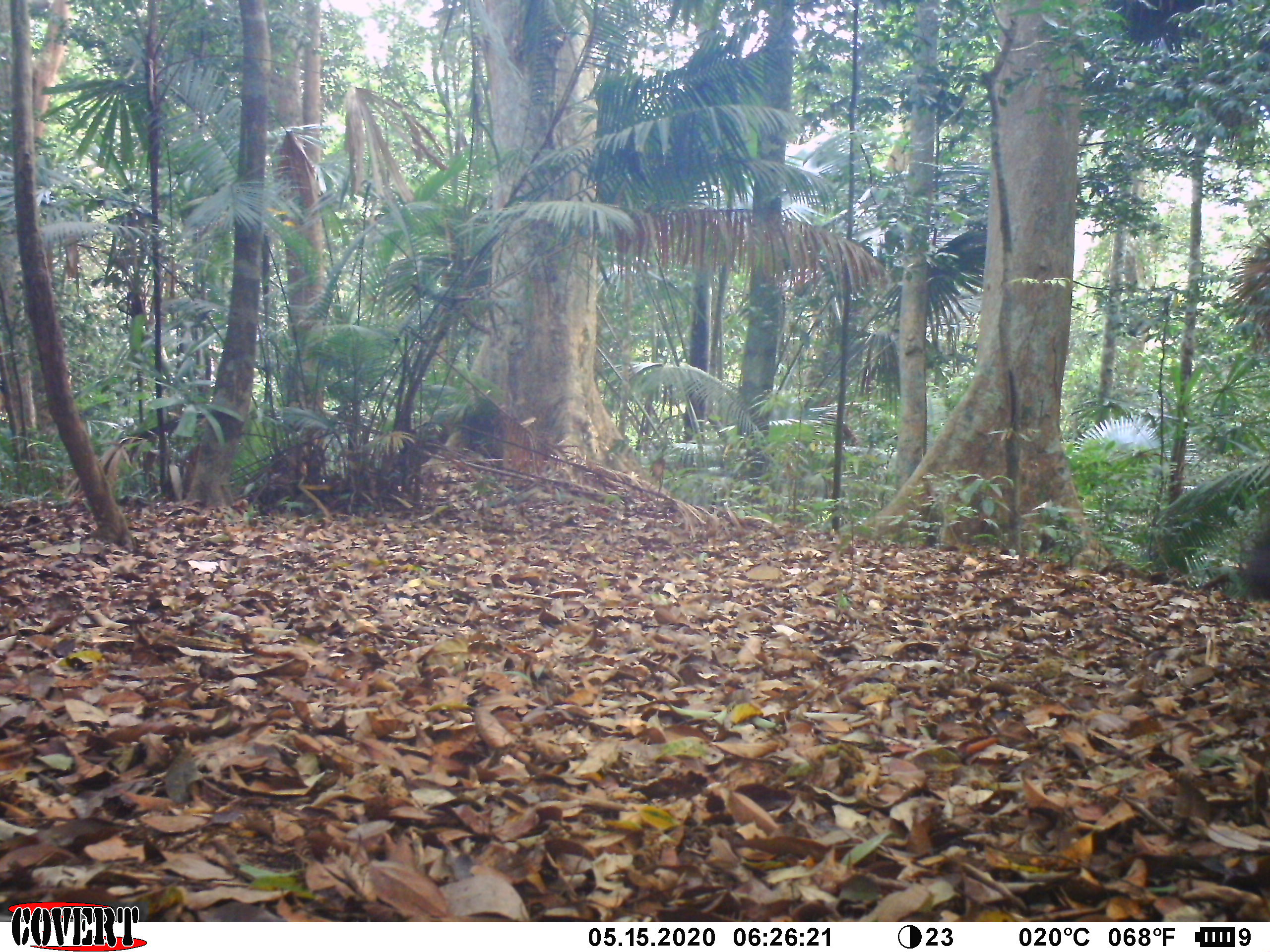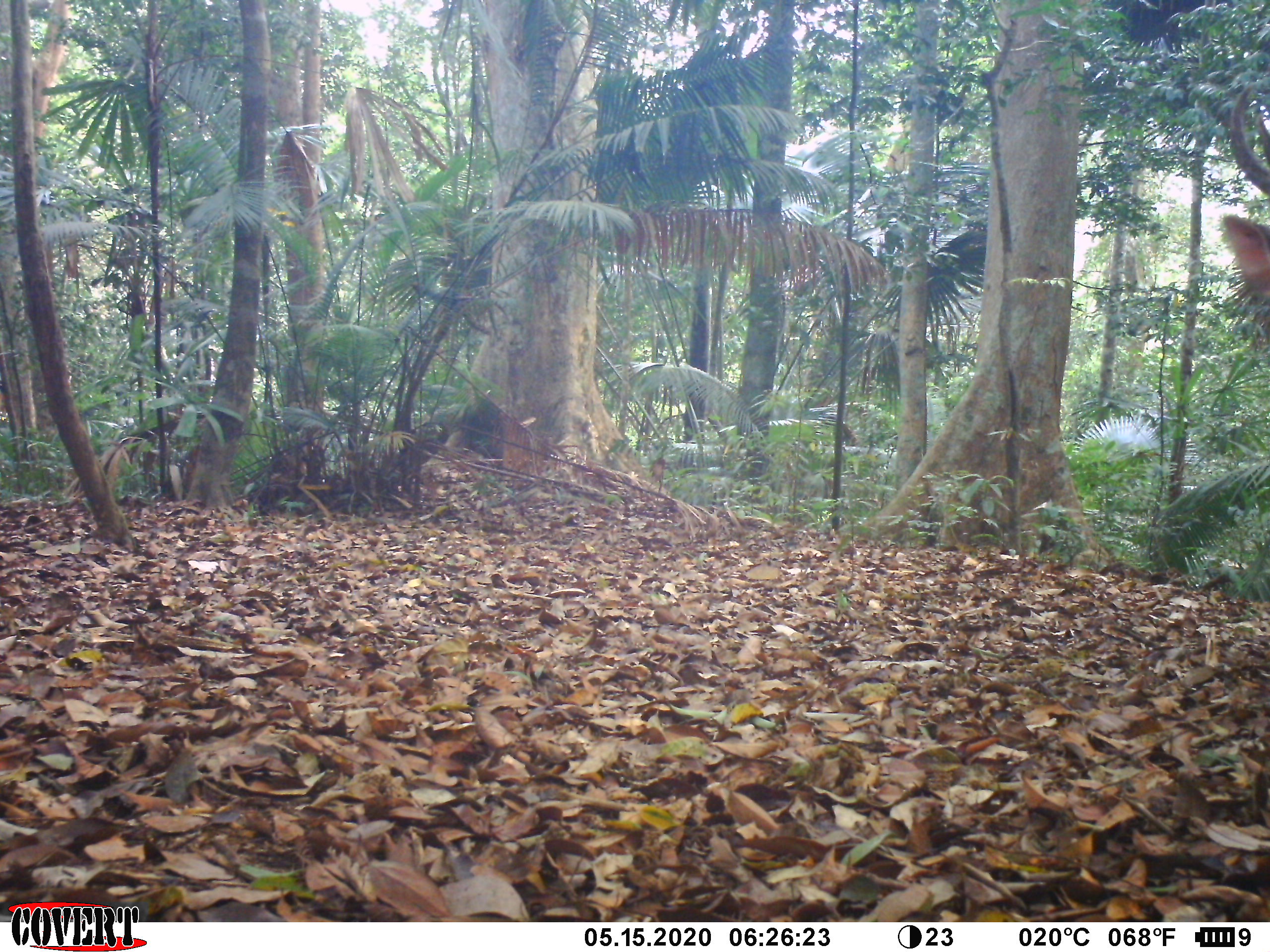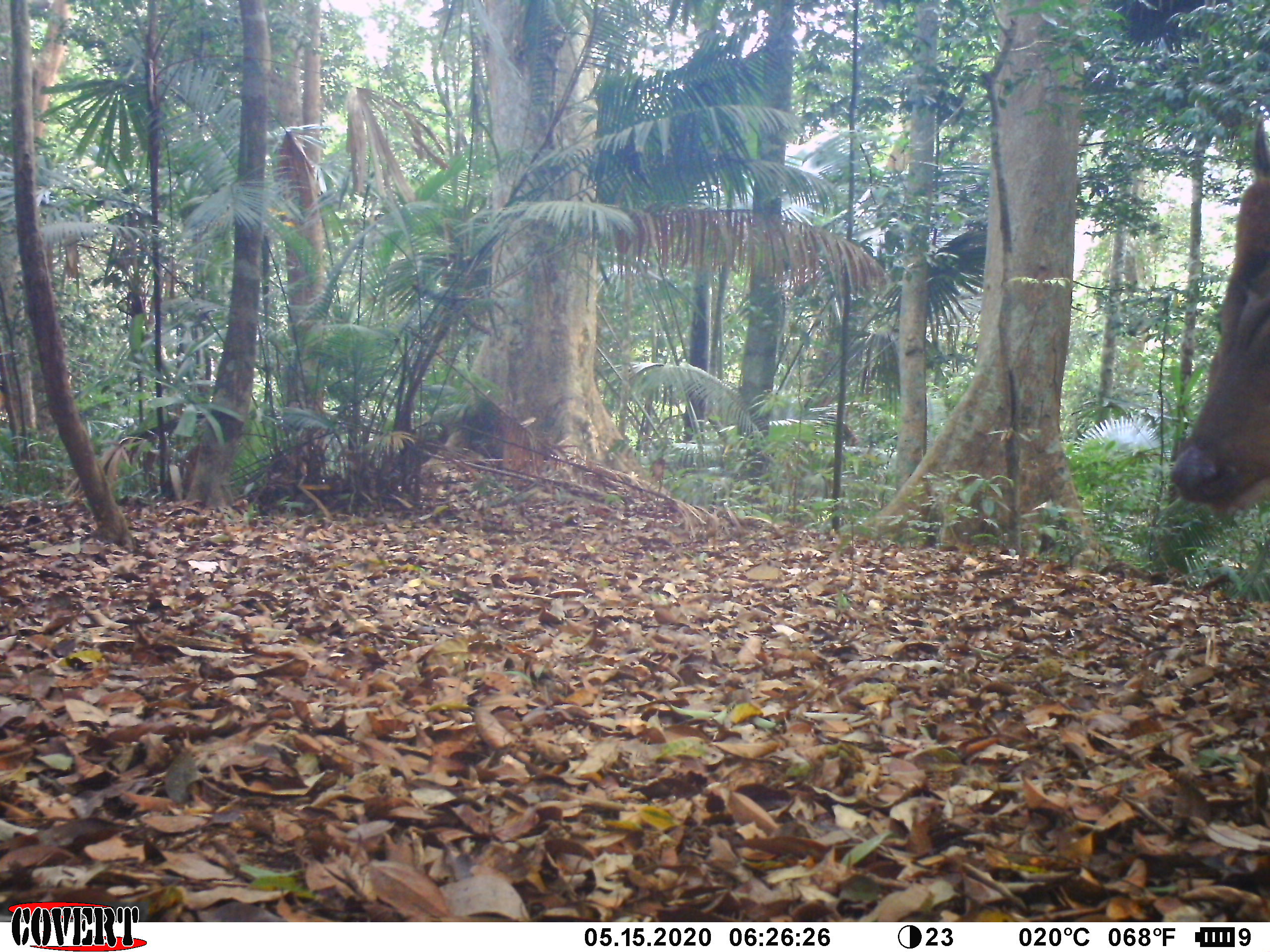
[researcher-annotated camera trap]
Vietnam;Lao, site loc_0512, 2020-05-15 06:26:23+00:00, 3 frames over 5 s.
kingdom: Animalia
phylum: Chordata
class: Mammalia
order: Artiodactyla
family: Cervidae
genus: Muntiacus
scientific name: Muntiacus vuquangensis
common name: large-antlered muntjac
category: large antlered muntjac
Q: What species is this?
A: Large antlered muntjac (large-antlered muntjac) (Muntiacus vuquangensis).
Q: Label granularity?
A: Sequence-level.